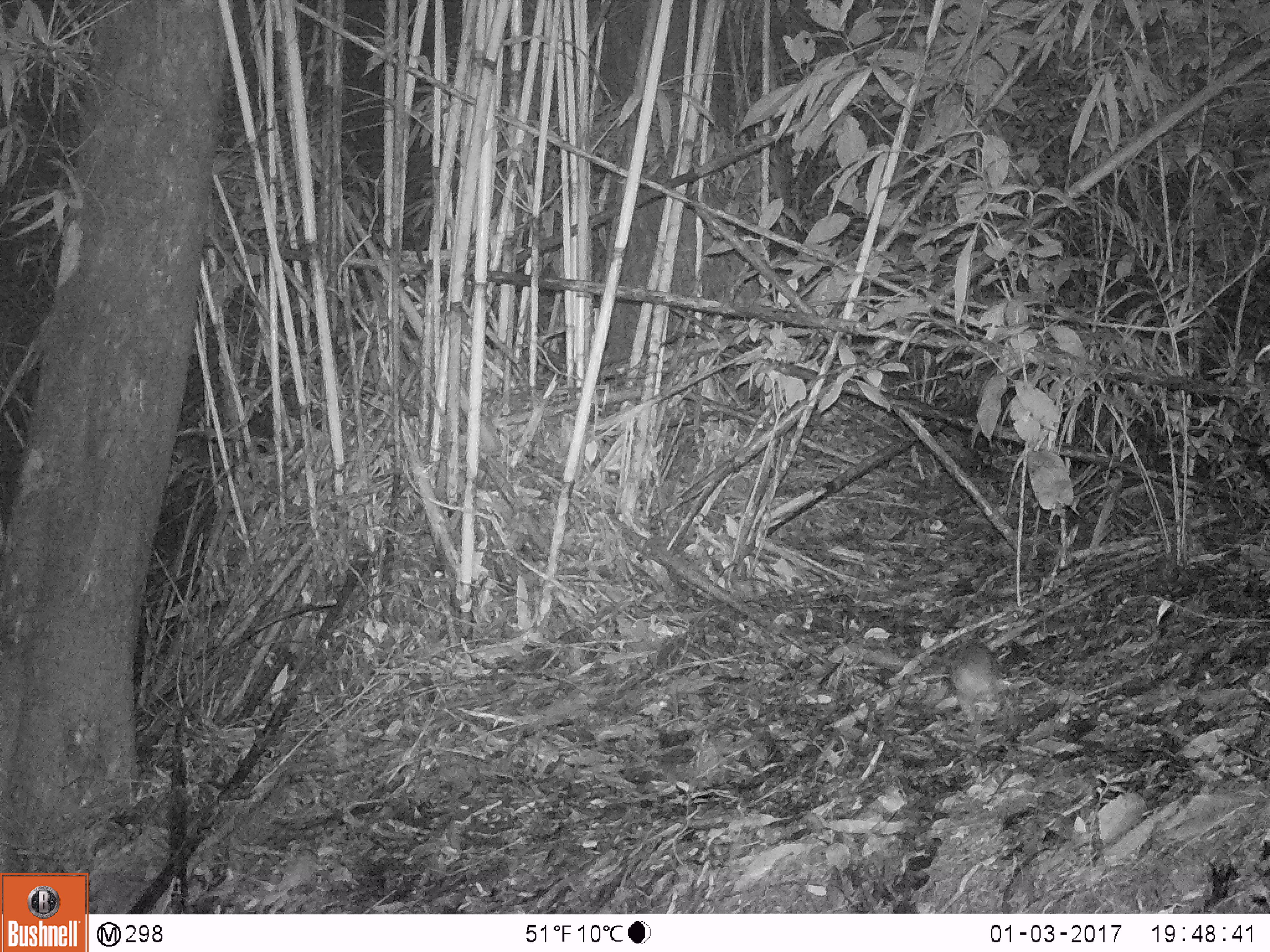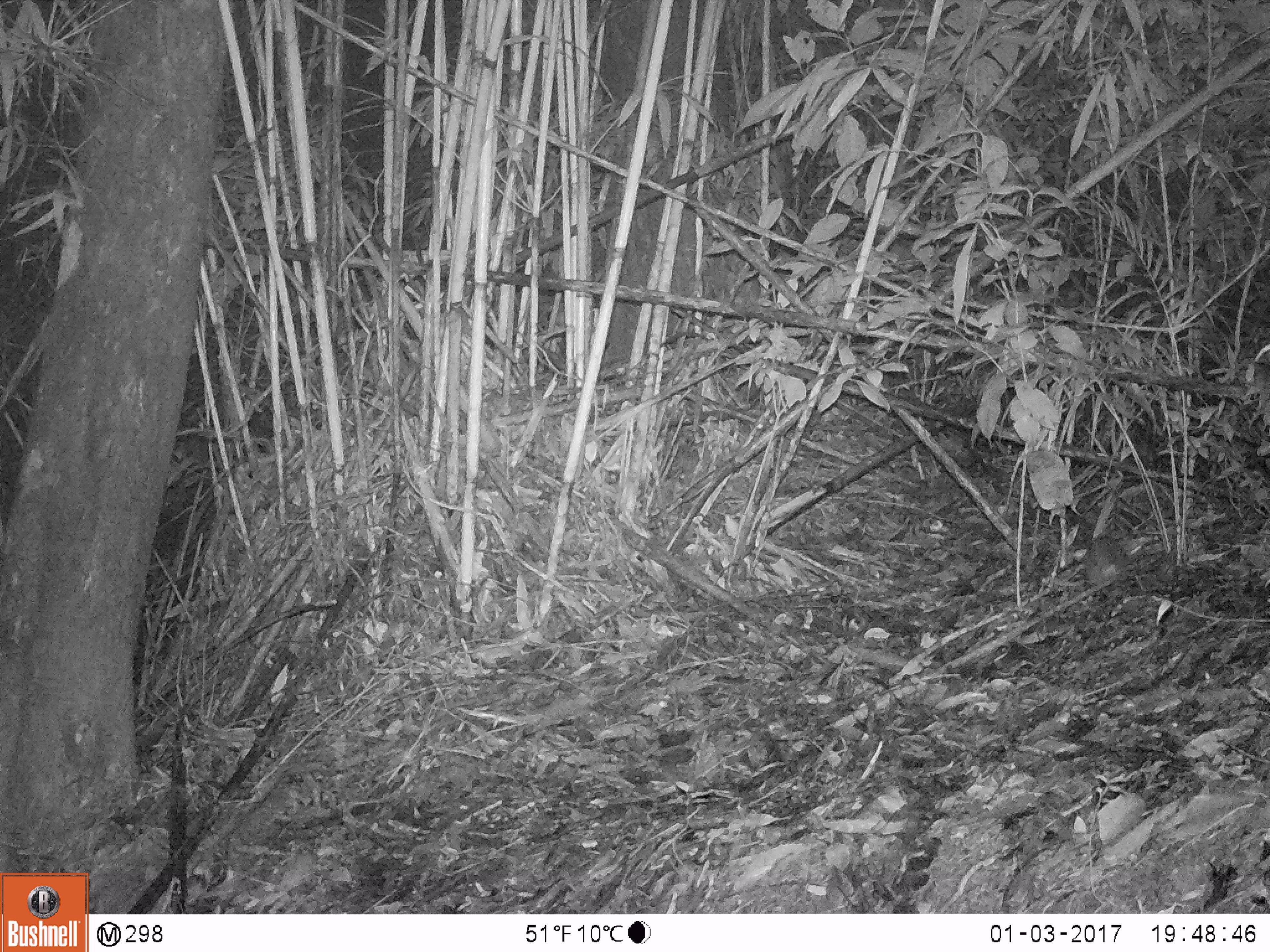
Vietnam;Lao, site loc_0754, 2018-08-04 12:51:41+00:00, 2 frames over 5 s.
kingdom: Animalia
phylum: Chordata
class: Mammalia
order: Rodentia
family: Muridae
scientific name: Muridae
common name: old-world mice and rats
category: unidentified murid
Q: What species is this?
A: Unidentified murid (old-world mice and rats) (Muridae).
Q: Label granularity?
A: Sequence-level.